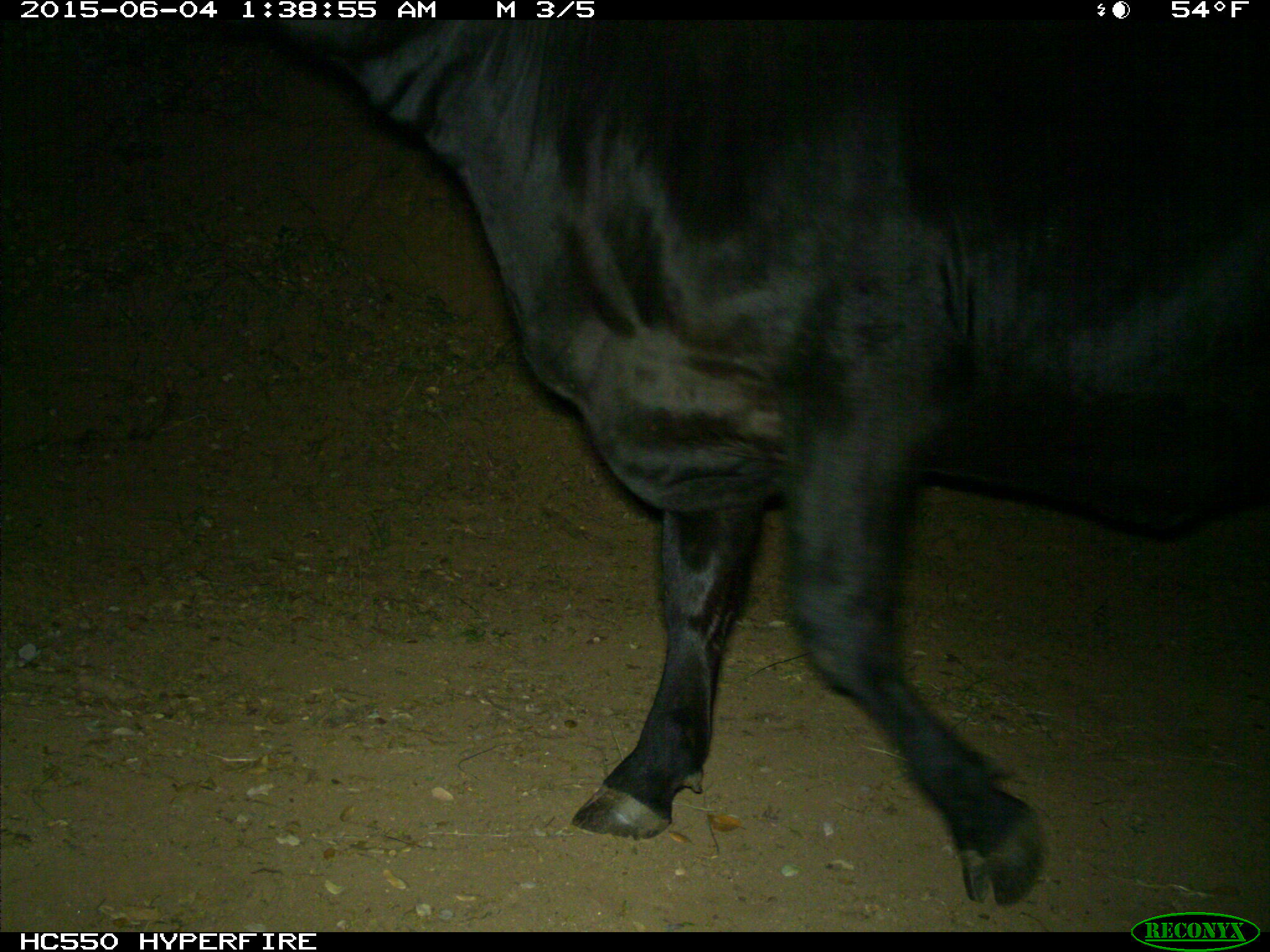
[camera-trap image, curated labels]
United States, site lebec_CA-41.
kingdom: Animalia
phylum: Chordata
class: Mammalia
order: Artiodactyla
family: Bovidae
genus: Bos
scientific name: Bos taurus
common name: domestic cow